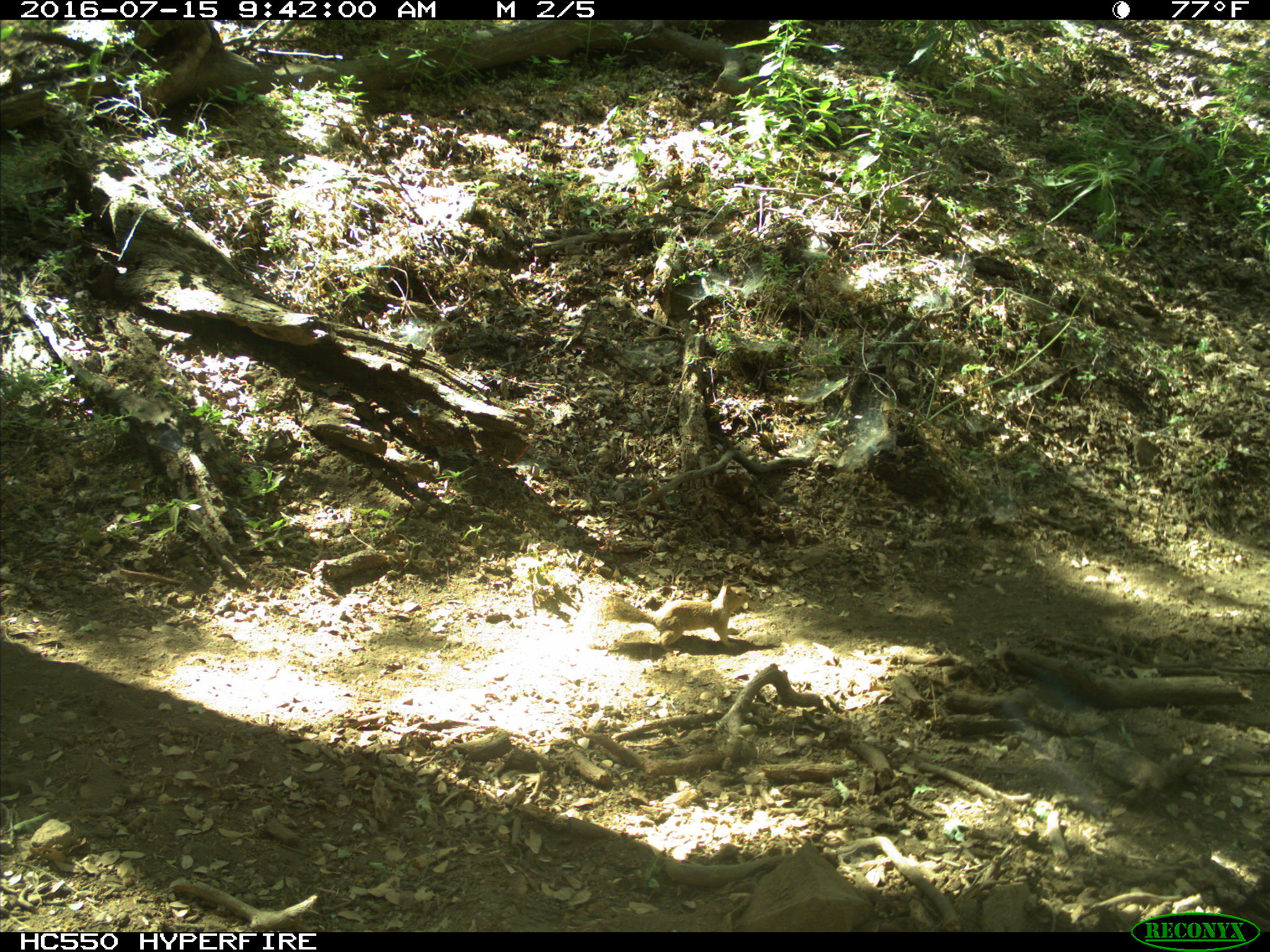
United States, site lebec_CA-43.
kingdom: Animalia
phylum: Chordata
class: Mammalia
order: Rodentia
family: Sciuridae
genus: Otospermophilus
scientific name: Otospermophilus beecheyi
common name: california ground squirrel